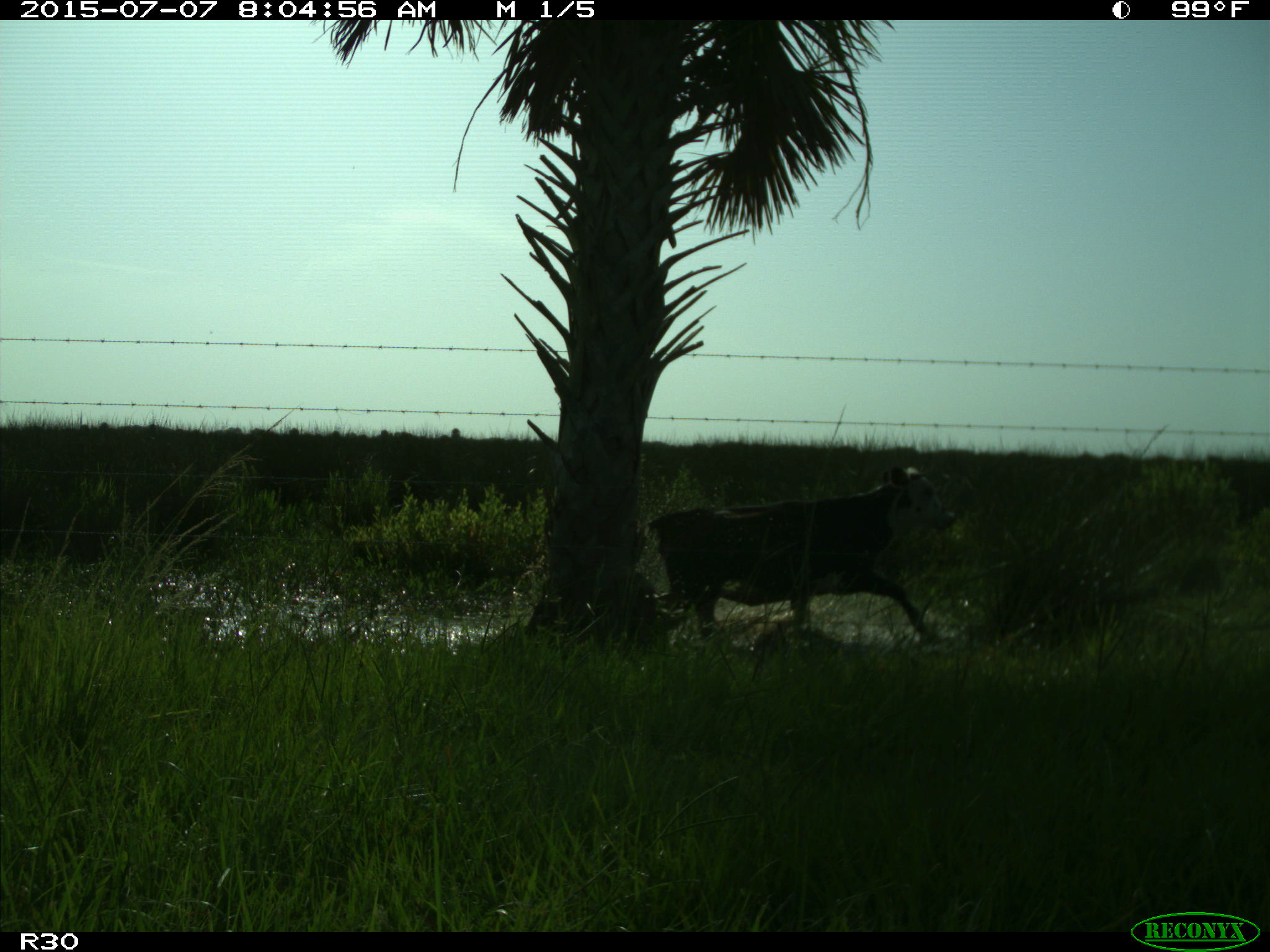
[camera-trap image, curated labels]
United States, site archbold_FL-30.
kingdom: Animalia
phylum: Chordata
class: Mammalia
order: Artiodactyla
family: Bovidae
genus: Bos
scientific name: Bos taurus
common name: domestic cow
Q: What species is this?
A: Bos taurus (domestic cow).